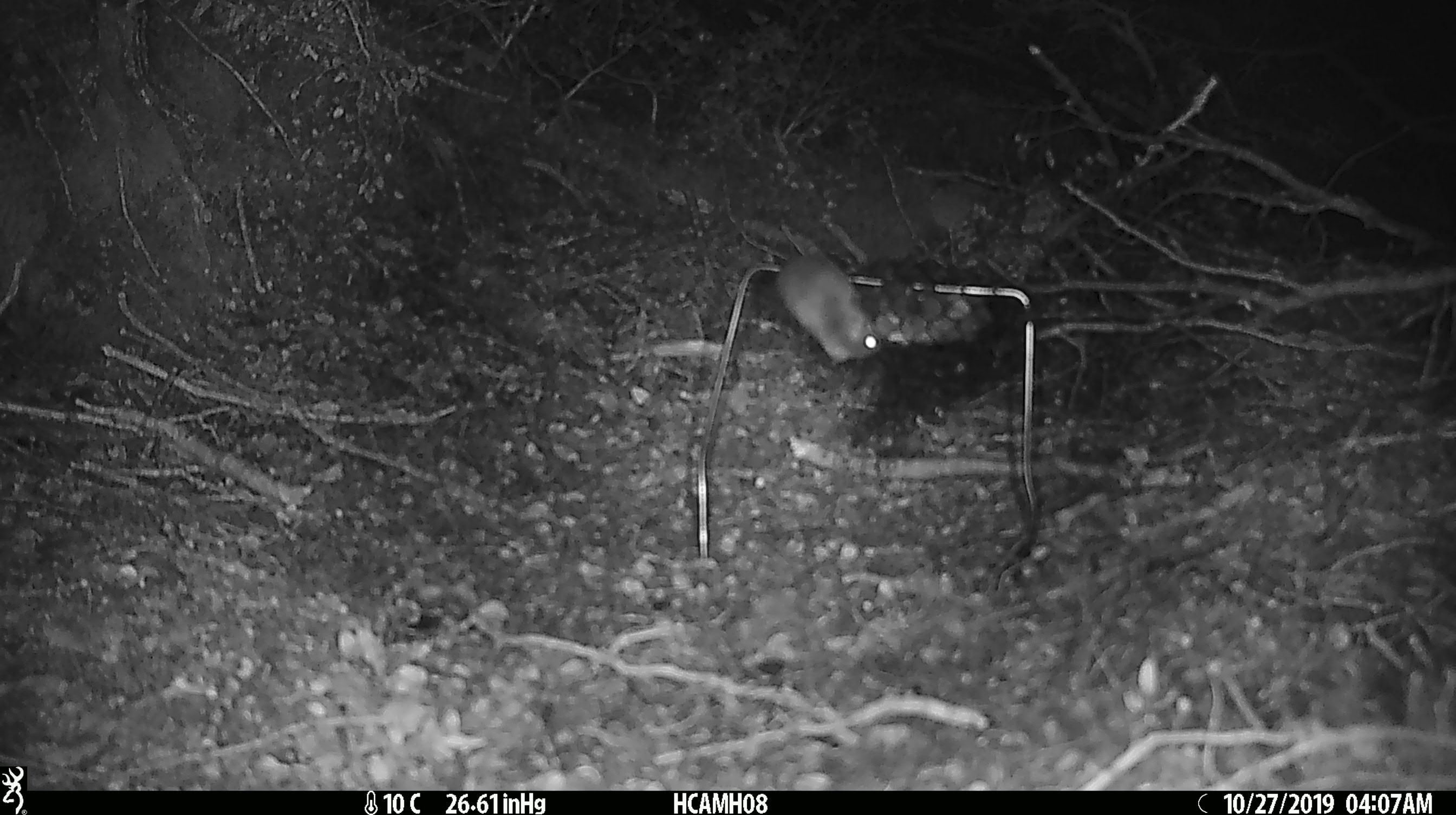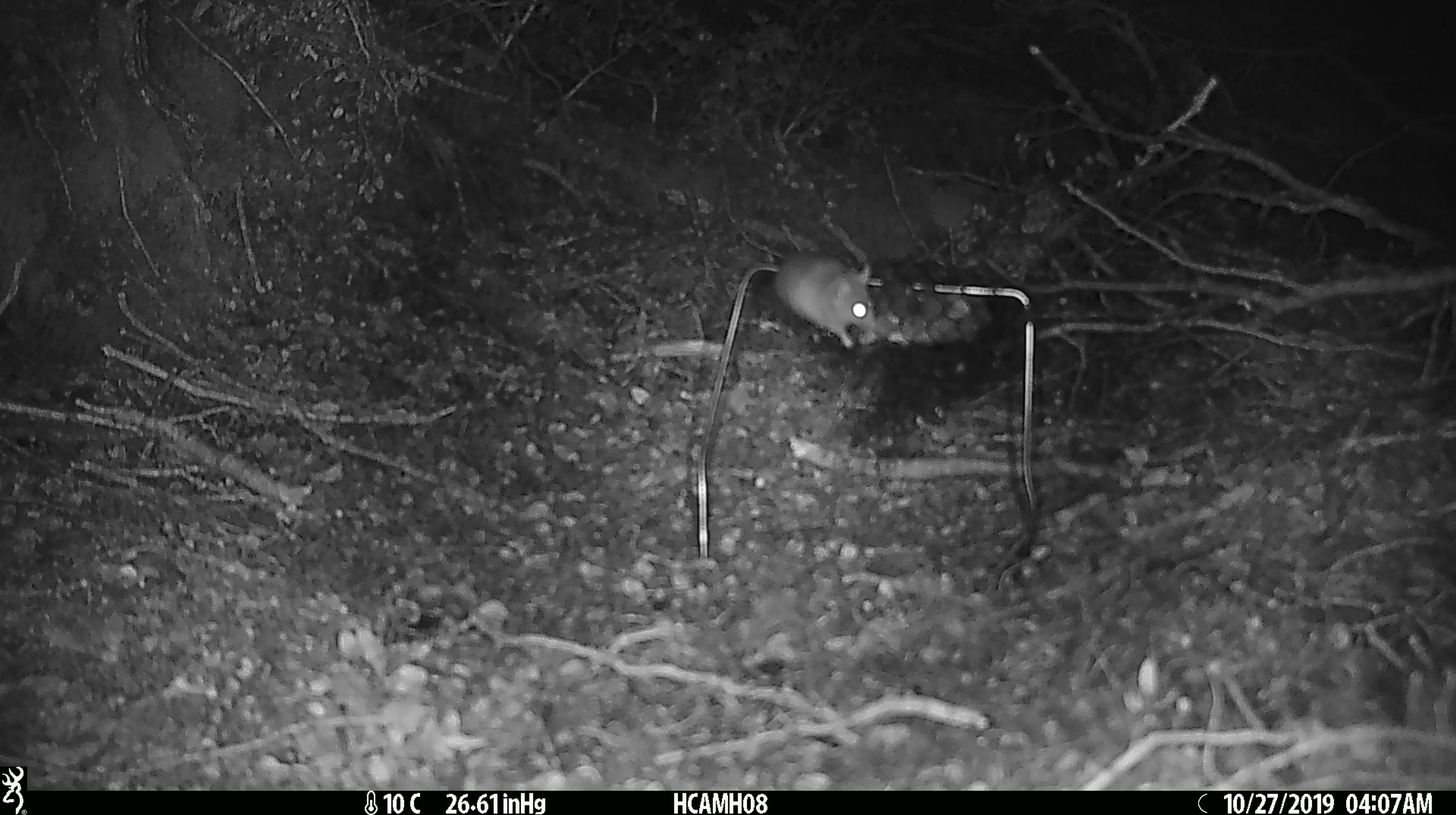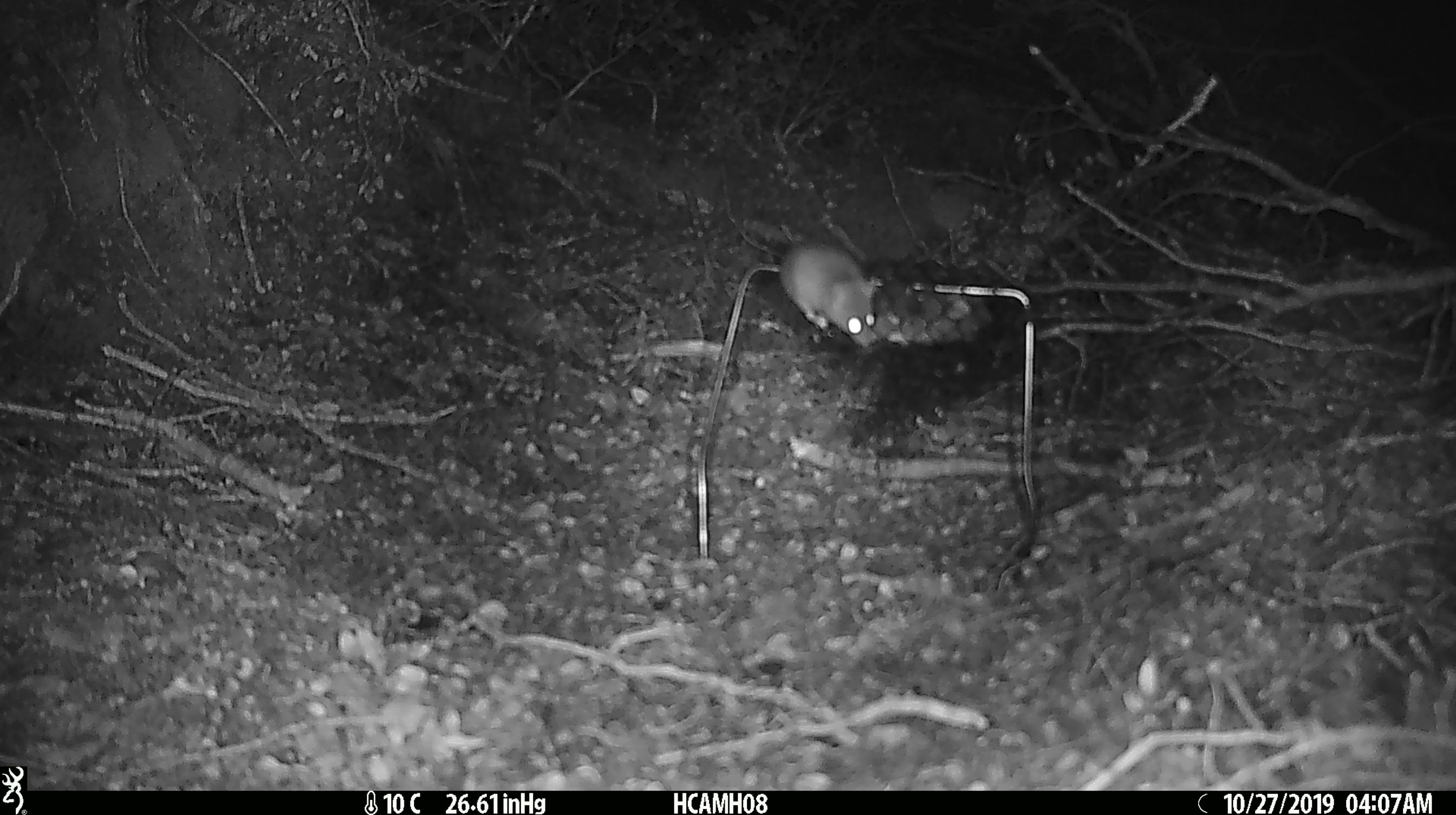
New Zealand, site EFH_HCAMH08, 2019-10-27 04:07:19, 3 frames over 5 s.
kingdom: Animalia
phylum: Chordata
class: Mammalia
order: Rodentia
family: Muridae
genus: Mus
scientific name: Mus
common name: mouse